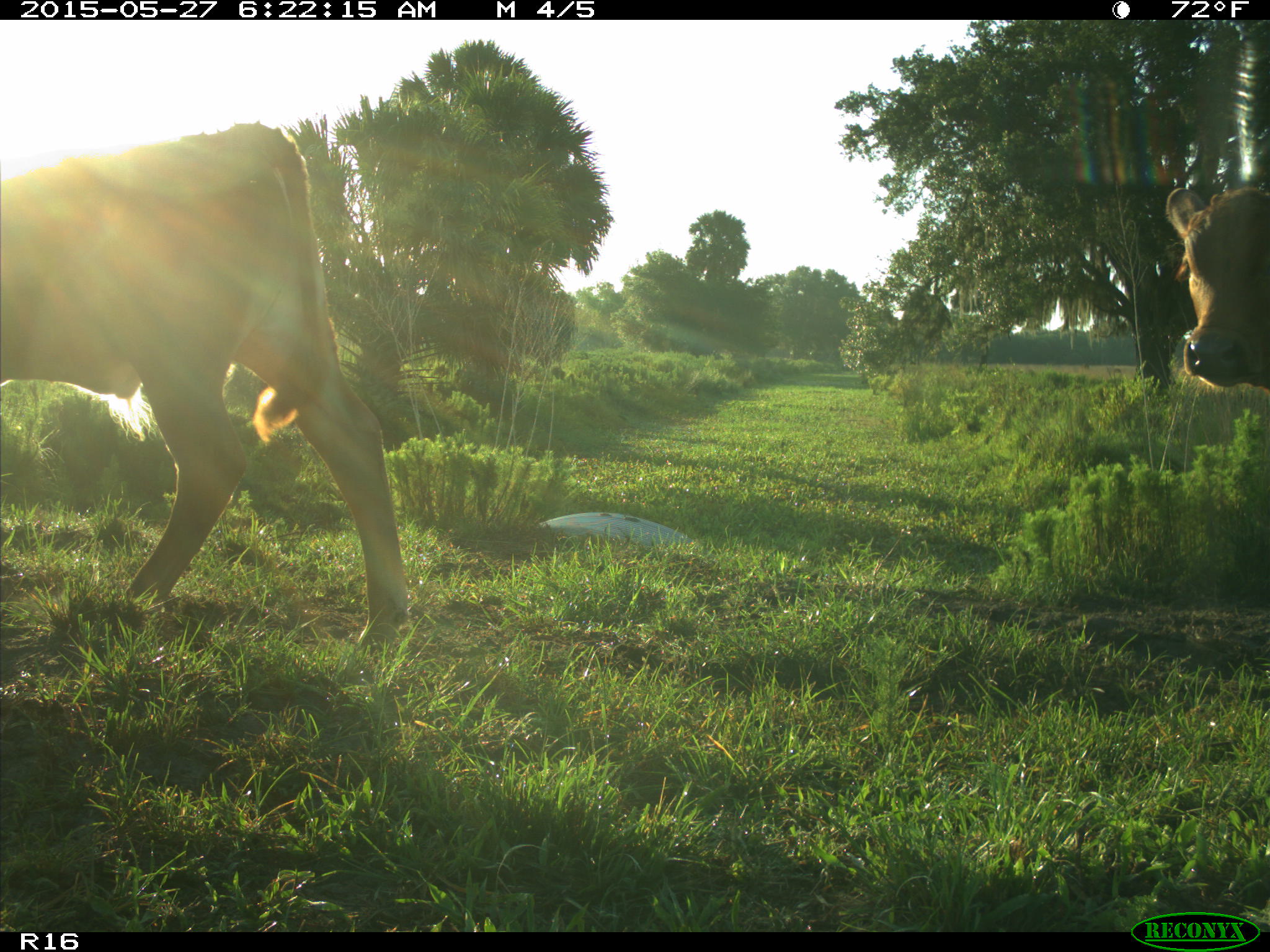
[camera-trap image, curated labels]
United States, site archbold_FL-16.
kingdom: Animalia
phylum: Chordata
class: Mammalia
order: Artiodactyla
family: Bovidae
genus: Bos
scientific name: Bos taurus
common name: domestic cow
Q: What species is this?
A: Bos taurus (domestic cow).